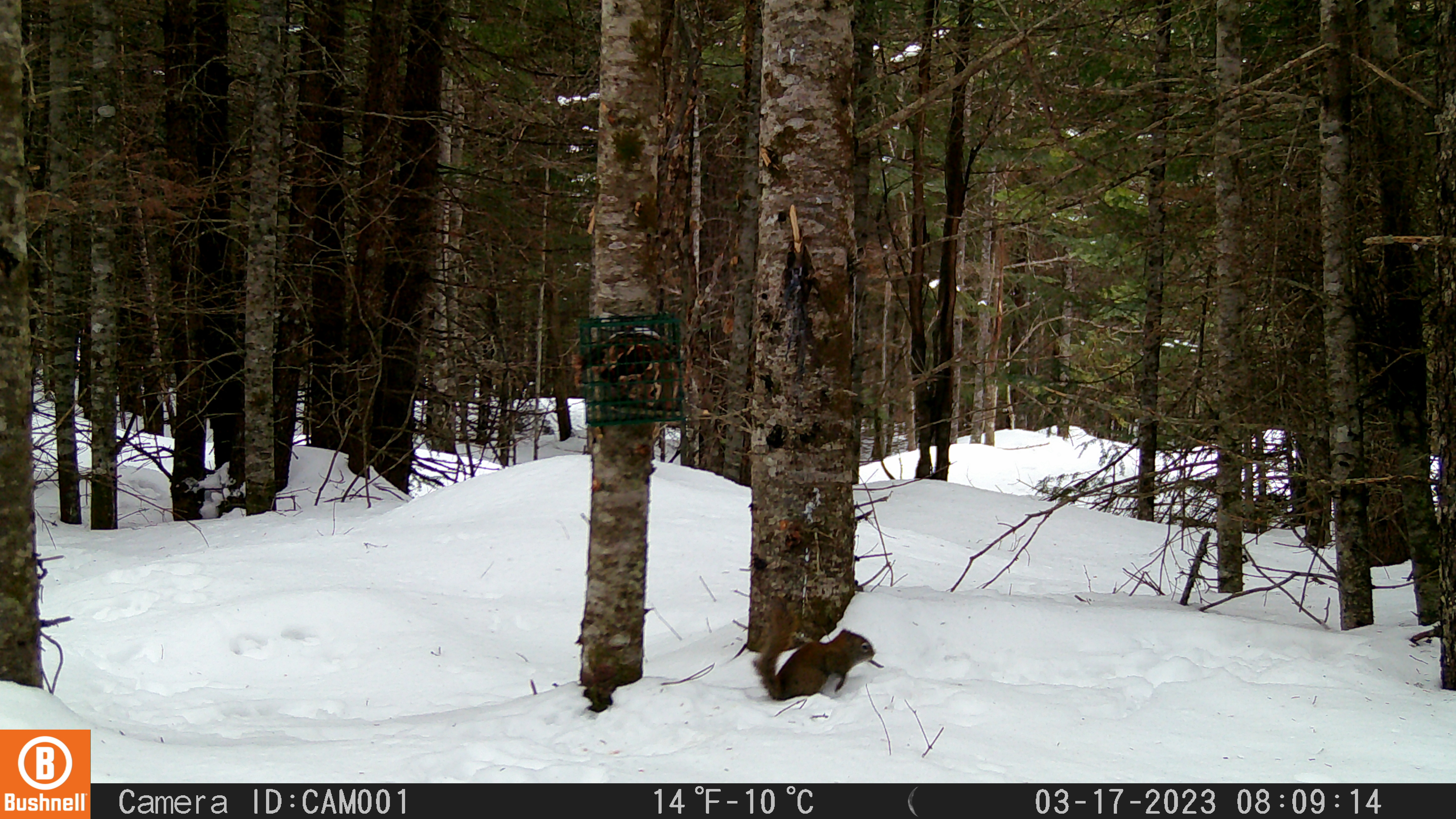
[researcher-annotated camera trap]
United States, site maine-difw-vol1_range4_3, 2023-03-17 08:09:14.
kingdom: Animalia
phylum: Chordata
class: Mammalia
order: Rodentia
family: Sciuridae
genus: Tamiasciurus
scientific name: Tamiasciurus hudsonicus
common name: red squirrel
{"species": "red squirrel (Tamiasciurus hudsonicus)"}